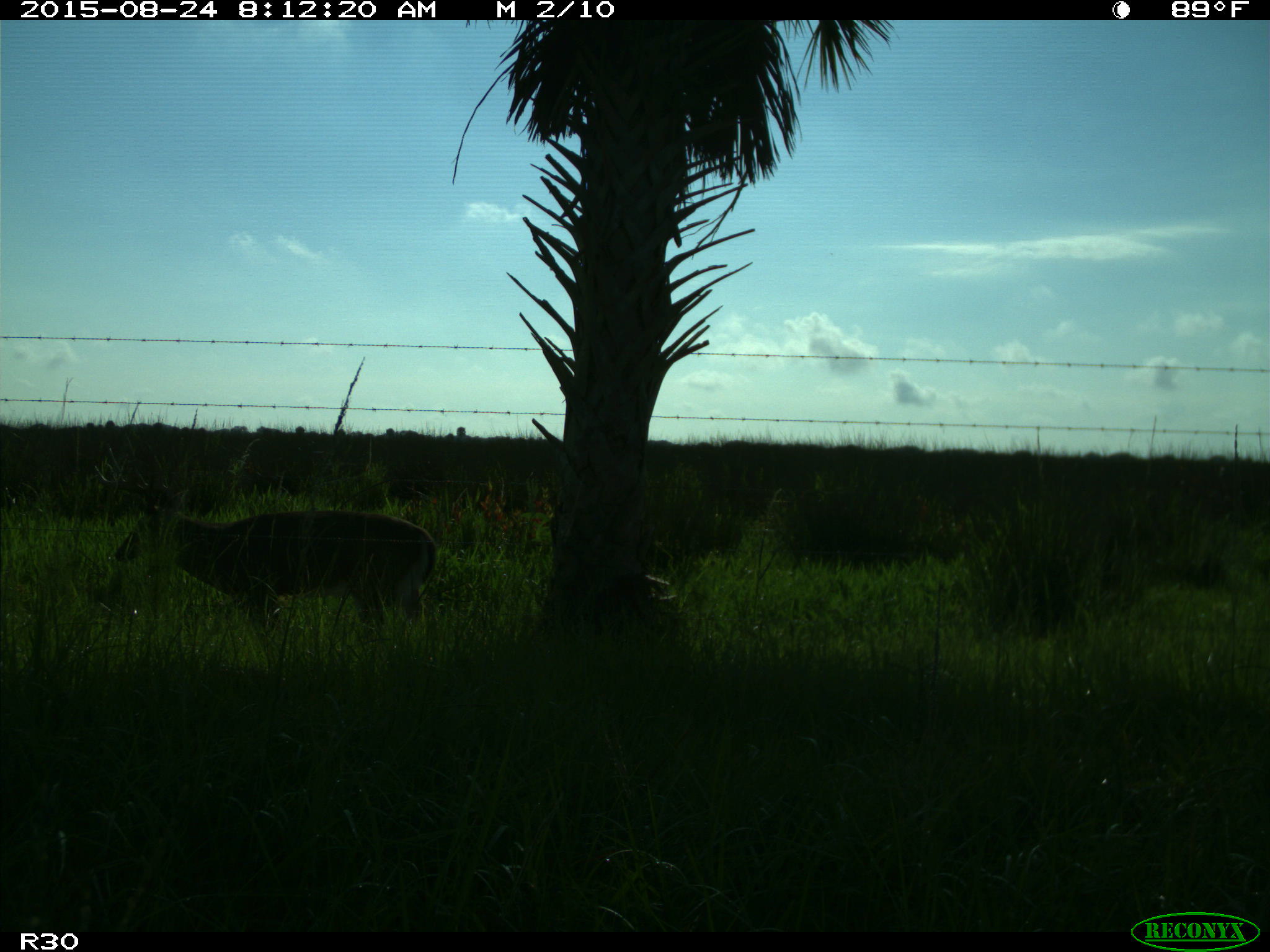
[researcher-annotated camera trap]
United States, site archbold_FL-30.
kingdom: Animalia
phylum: Chordata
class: Mammalia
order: Artiodactyla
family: Cervidae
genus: Odocoileus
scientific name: Odocoileus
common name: deer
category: unidentified deer